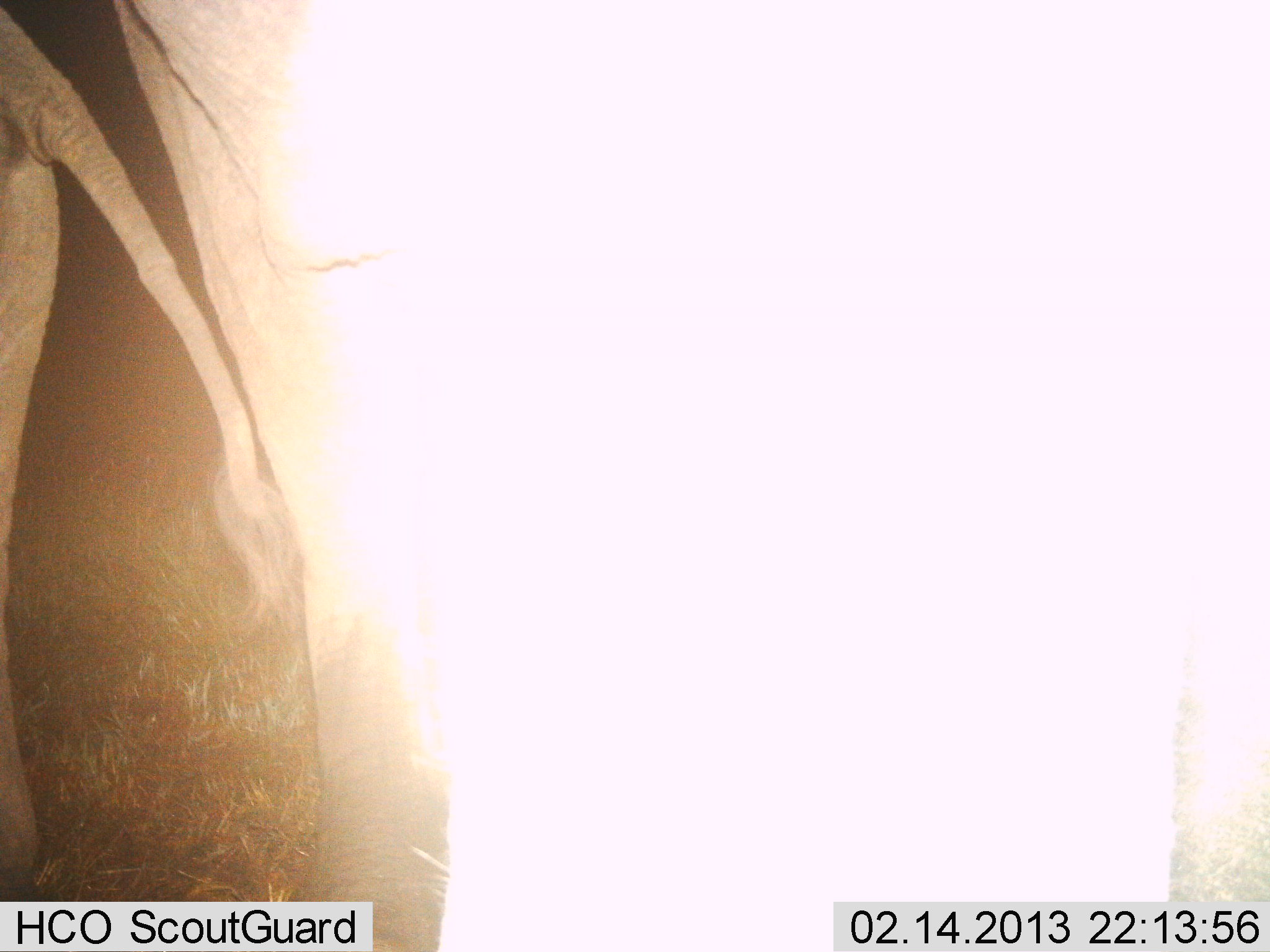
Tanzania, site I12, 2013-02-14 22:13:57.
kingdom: Animalia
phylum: Chordata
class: Mammalia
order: Proboscidea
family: Elephantidae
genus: Loxodonta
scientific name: Loxodonta africana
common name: african bush elephant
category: elephant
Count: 2.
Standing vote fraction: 93%.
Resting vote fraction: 0%.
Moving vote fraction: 20%.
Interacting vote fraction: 0%.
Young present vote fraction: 27%.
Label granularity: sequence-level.